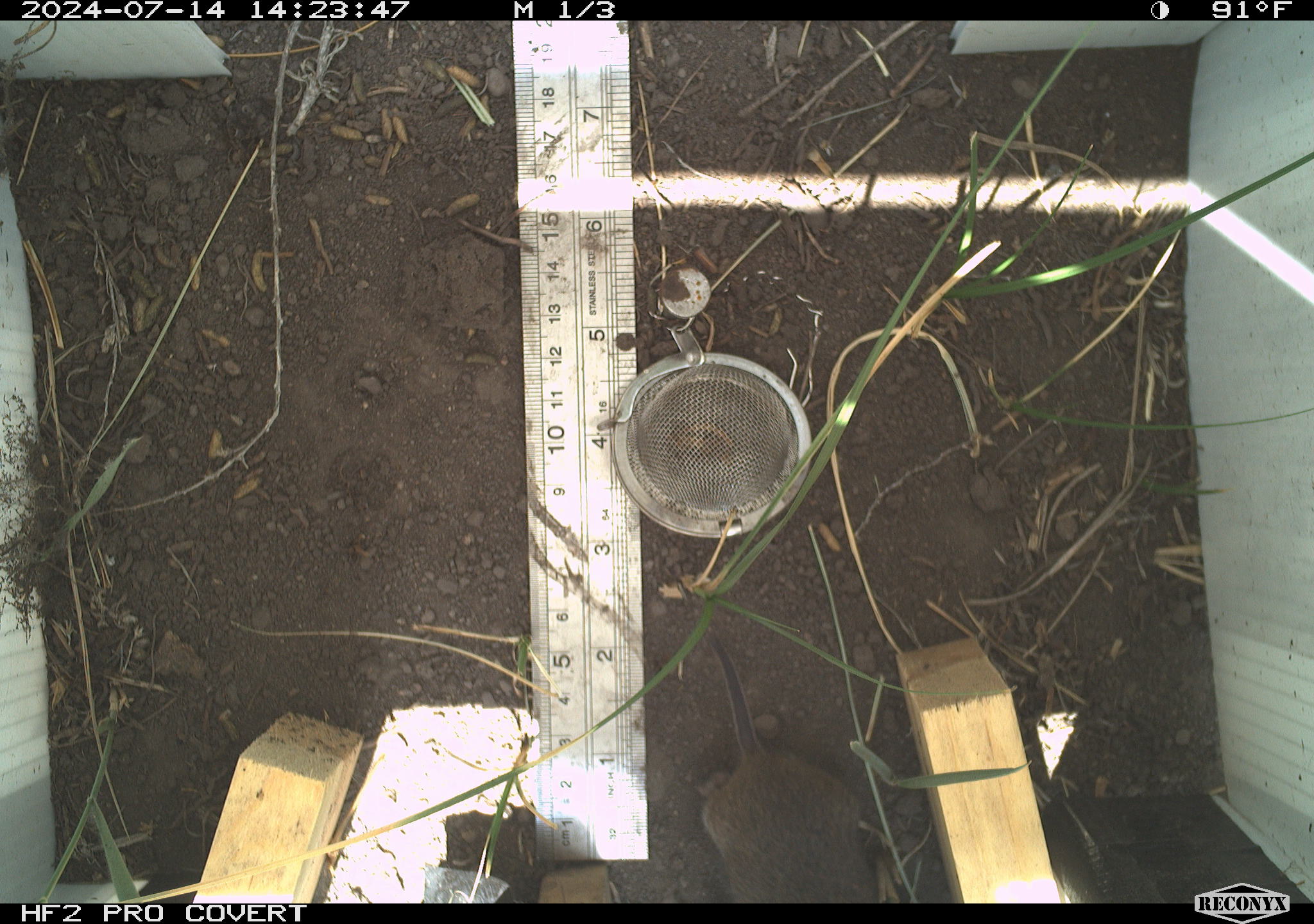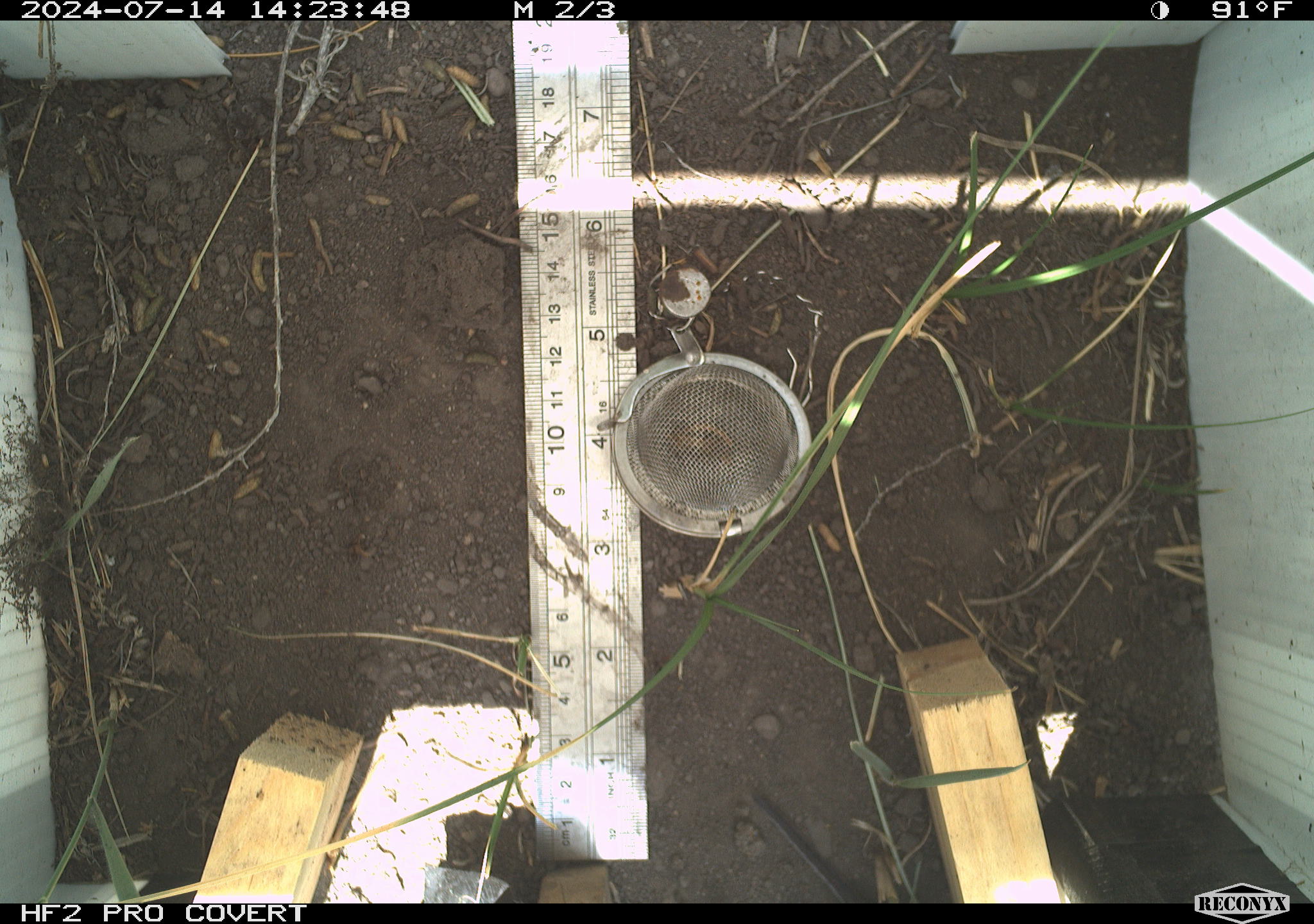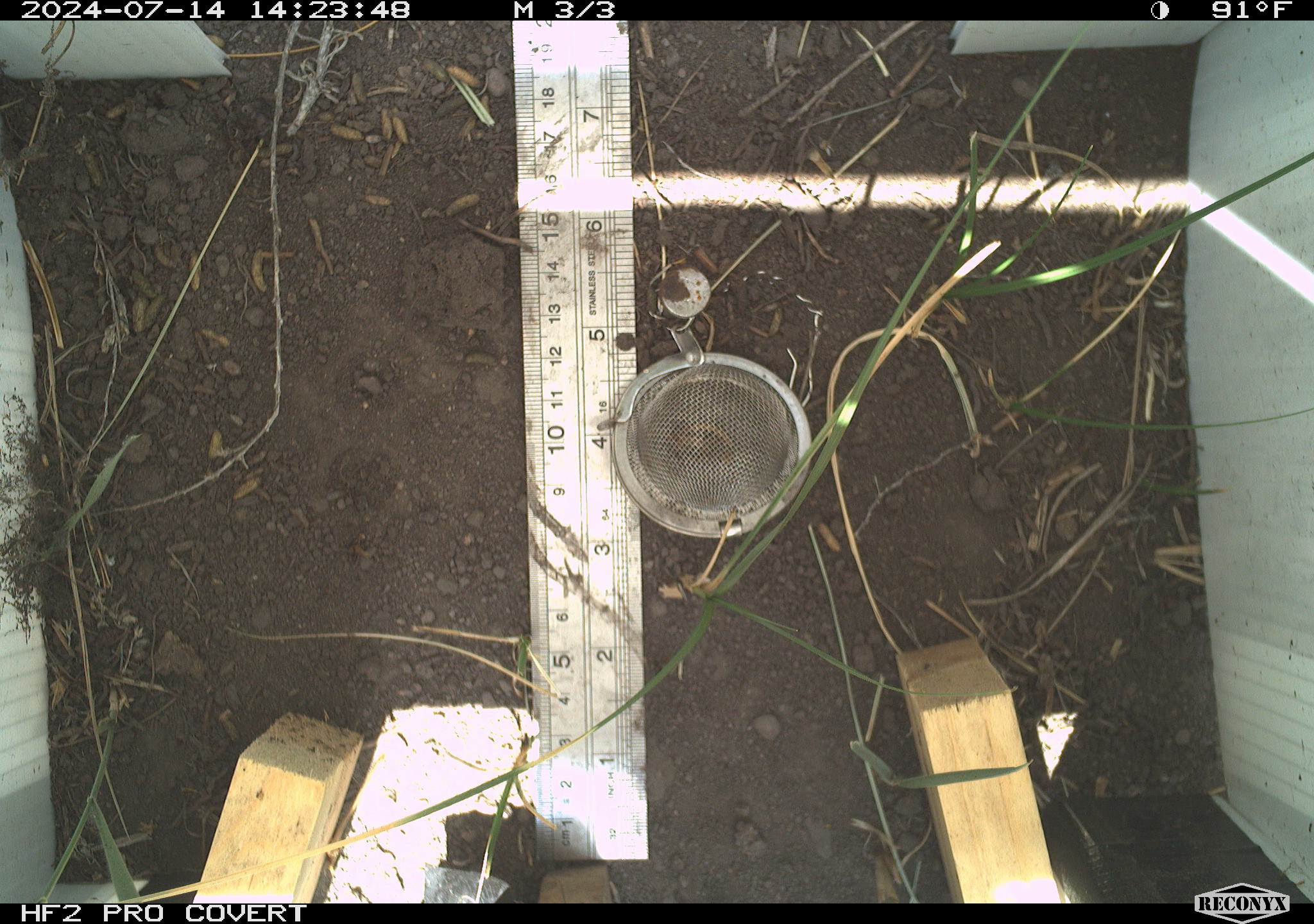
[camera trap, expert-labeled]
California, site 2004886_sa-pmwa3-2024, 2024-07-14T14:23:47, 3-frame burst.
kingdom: Animalia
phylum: Chordata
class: Mammalia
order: Rodentia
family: Cricetidae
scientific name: Arvicolinae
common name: voles, lemmings, and muskrats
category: arvicolinae subfamily